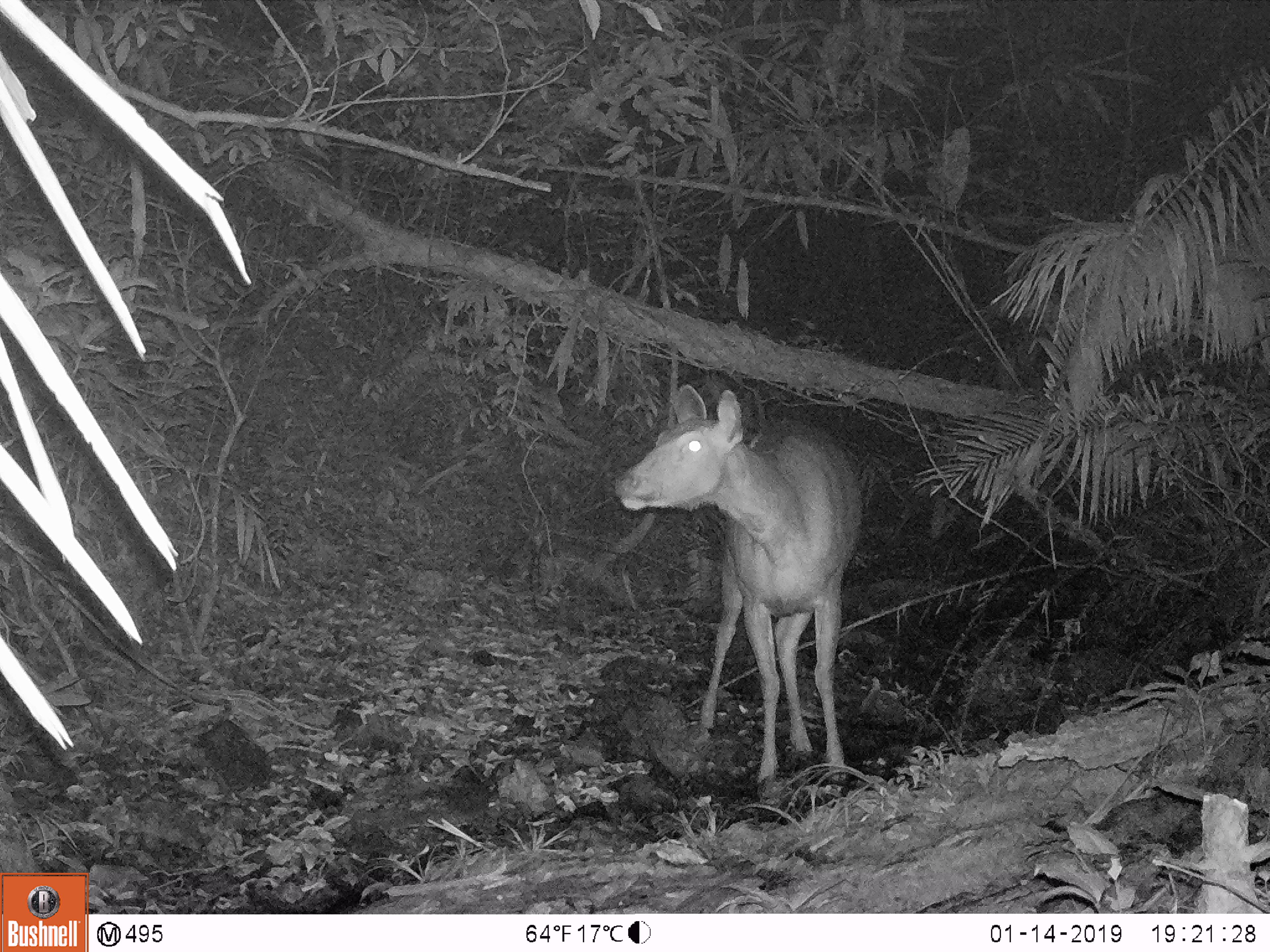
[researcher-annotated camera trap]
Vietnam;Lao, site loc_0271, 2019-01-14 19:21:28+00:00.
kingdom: Animalia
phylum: Chordata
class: Mammalia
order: Artiodactyla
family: Cervidae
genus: Rusa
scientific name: Rusa unicolor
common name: sambar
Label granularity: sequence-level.